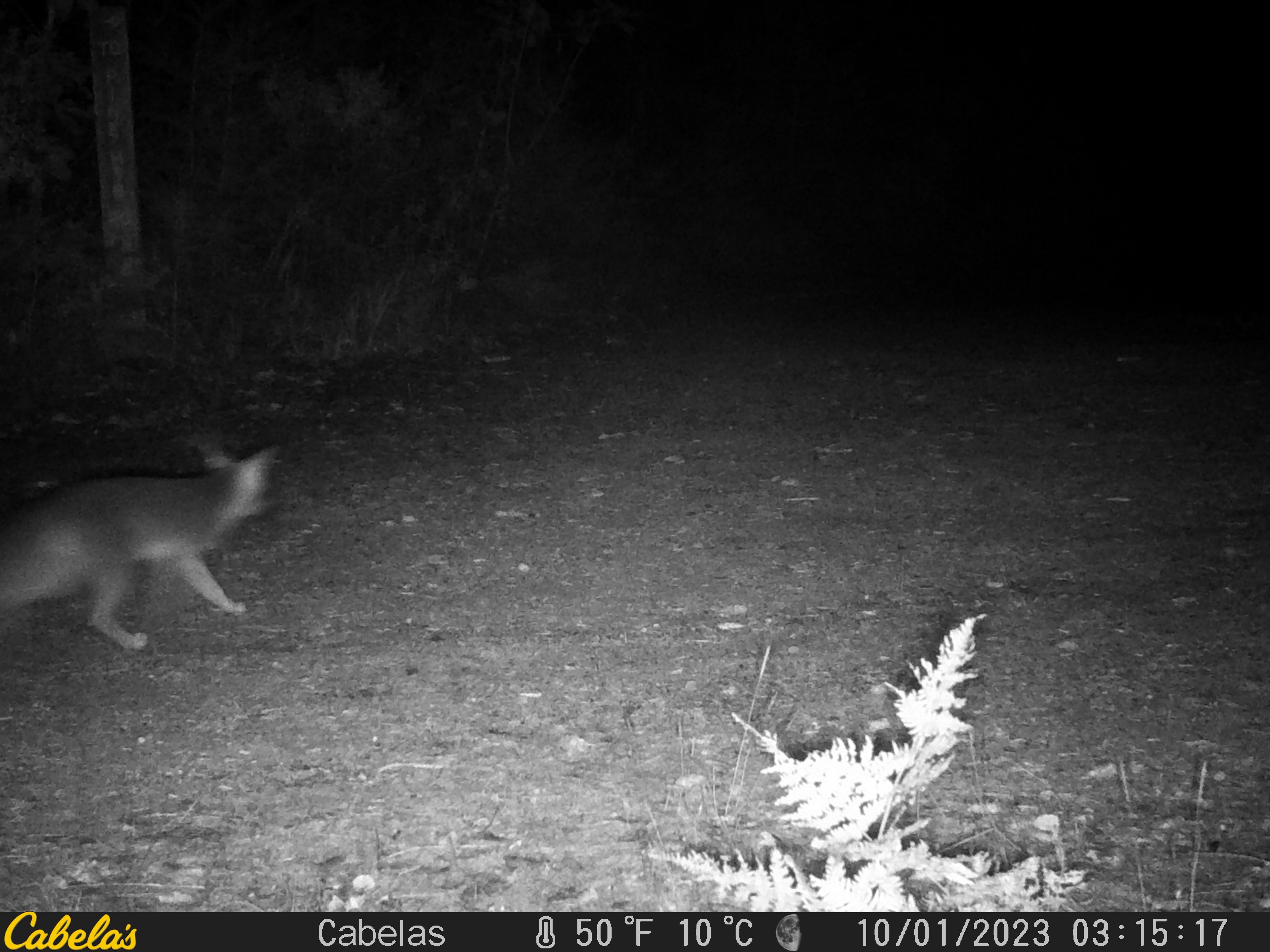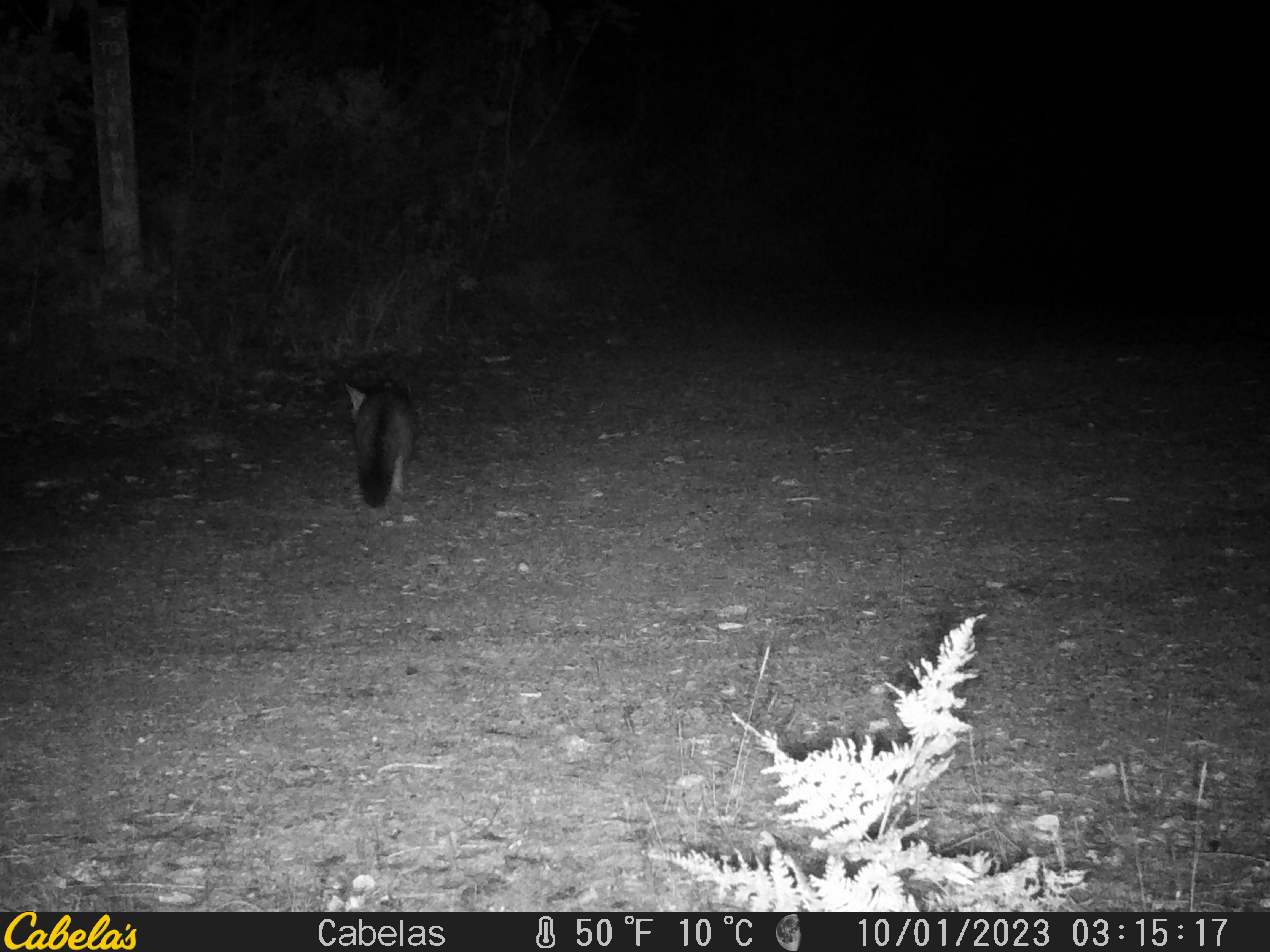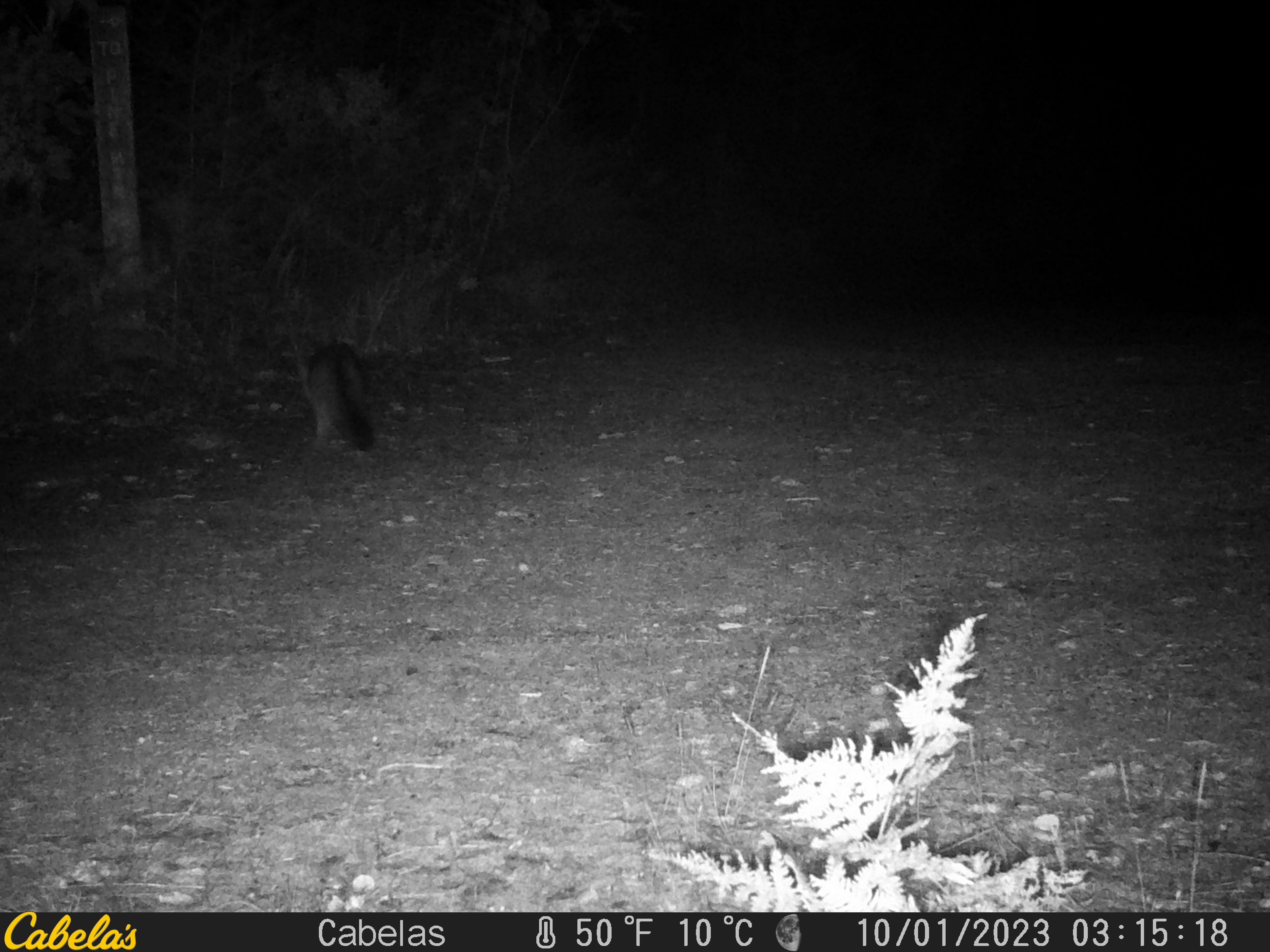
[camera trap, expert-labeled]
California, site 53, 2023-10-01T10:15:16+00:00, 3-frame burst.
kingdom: Animalia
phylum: Chordata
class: Mammalia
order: Carnivora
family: Canidae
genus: Urocyon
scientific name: Urocyon cinereoargenteus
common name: gray fox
Gray fox (Urocyon cinereoargenteus).